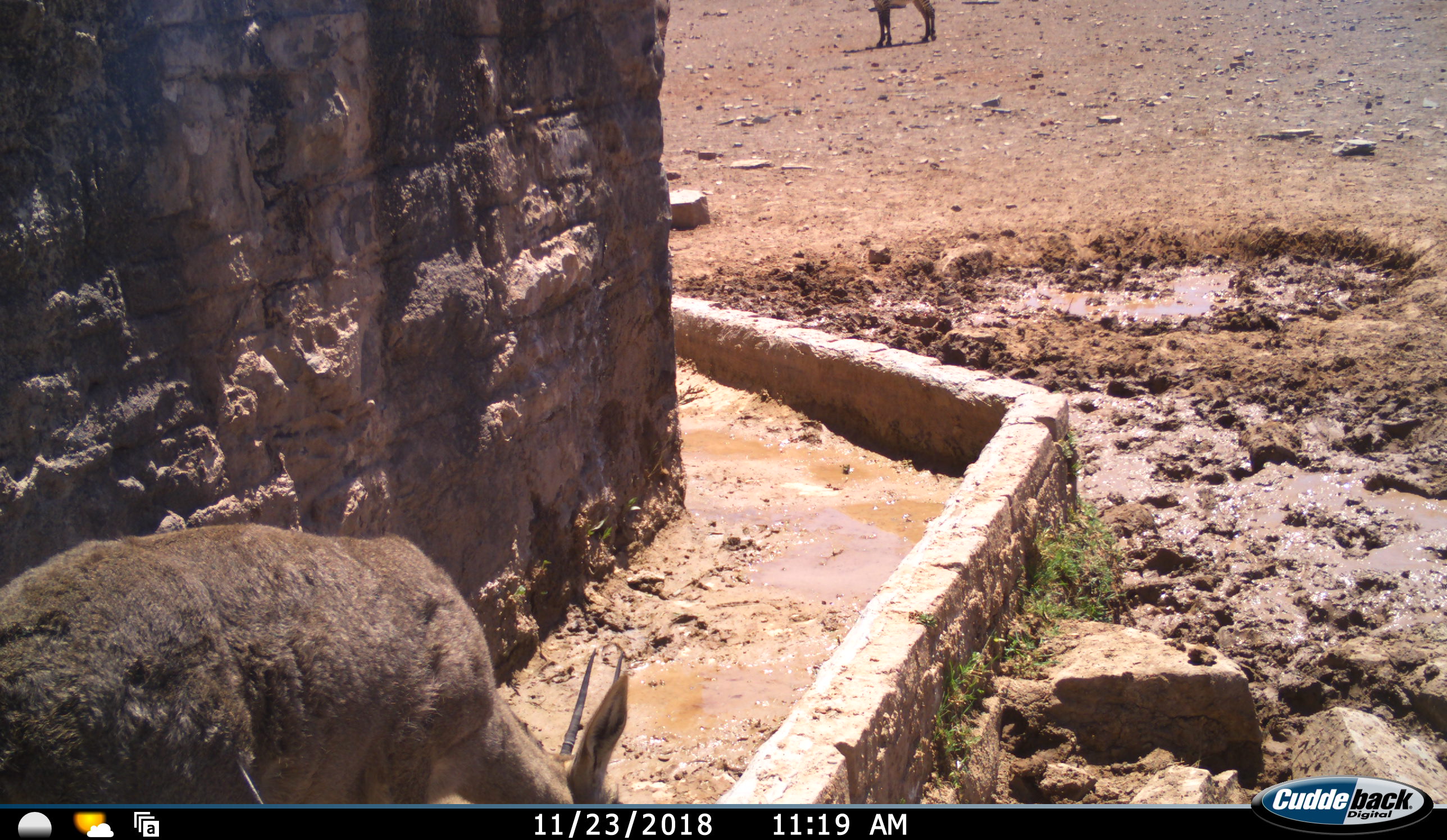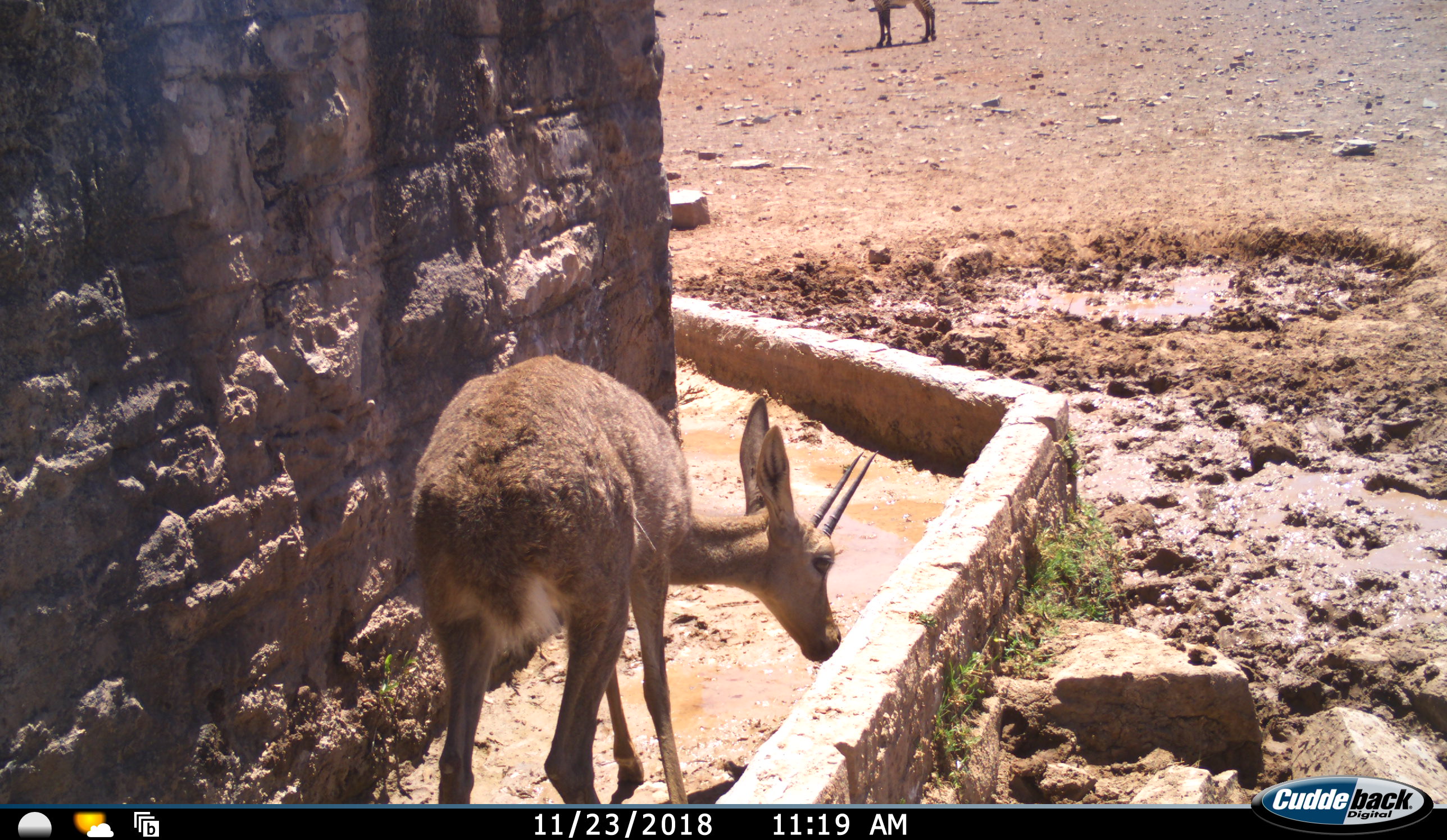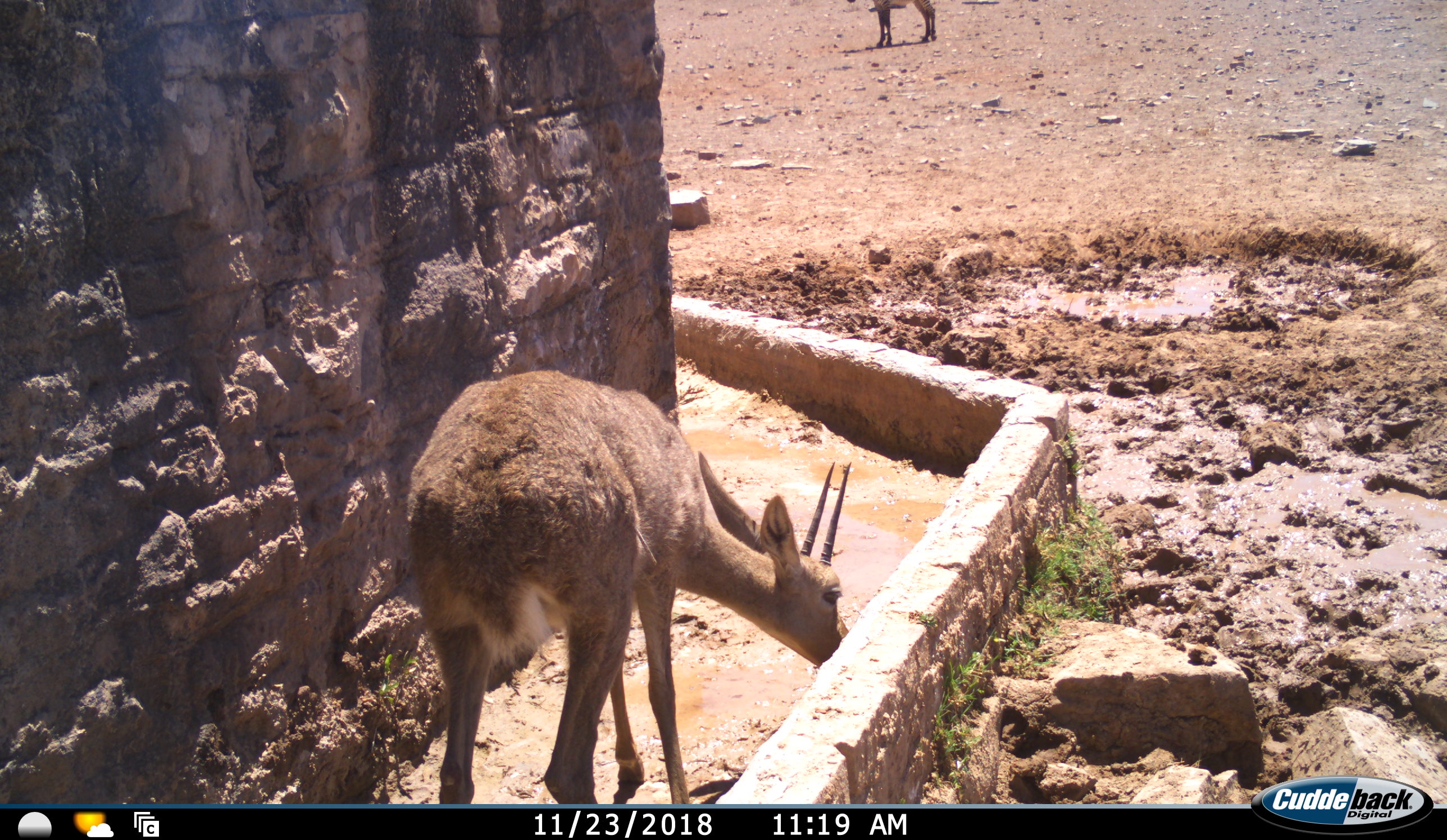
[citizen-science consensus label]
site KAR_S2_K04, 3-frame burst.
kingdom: Animalia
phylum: Chordata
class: Mammalia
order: Artiodactyla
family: Bovidae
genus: Pelea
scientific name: Pelea capreolus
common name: grey rhebok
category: rhebokgrey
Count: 2.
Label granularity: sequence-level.